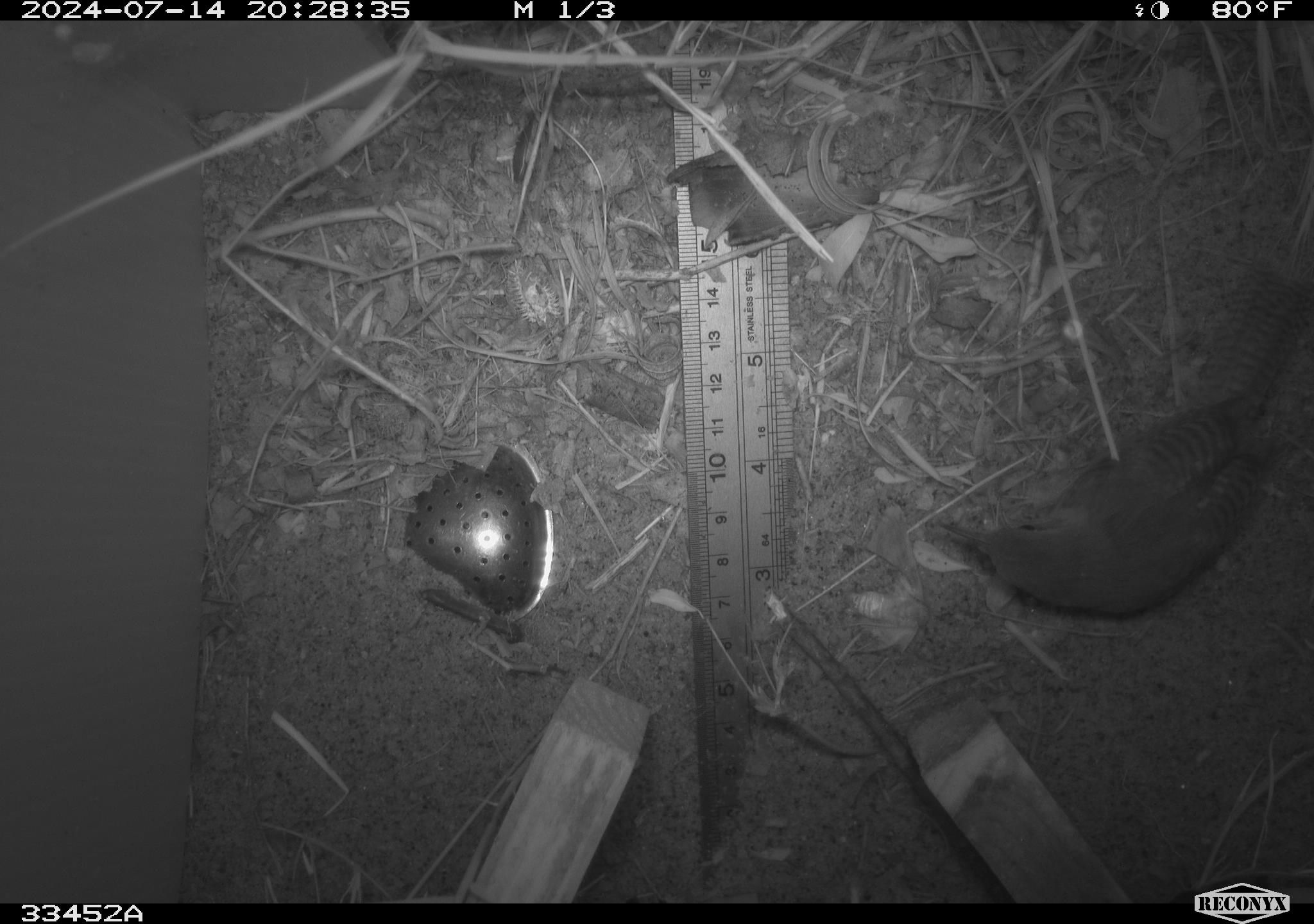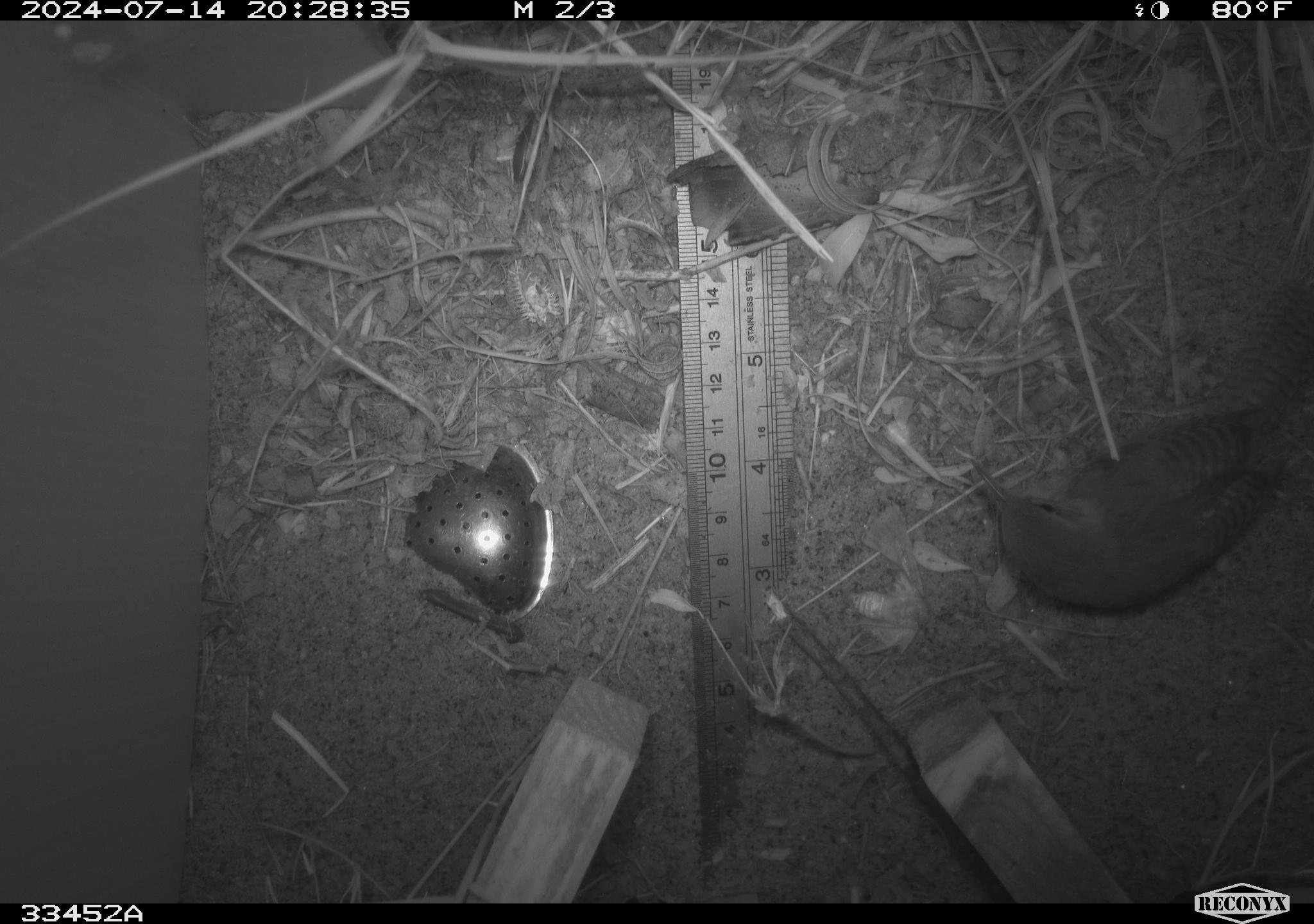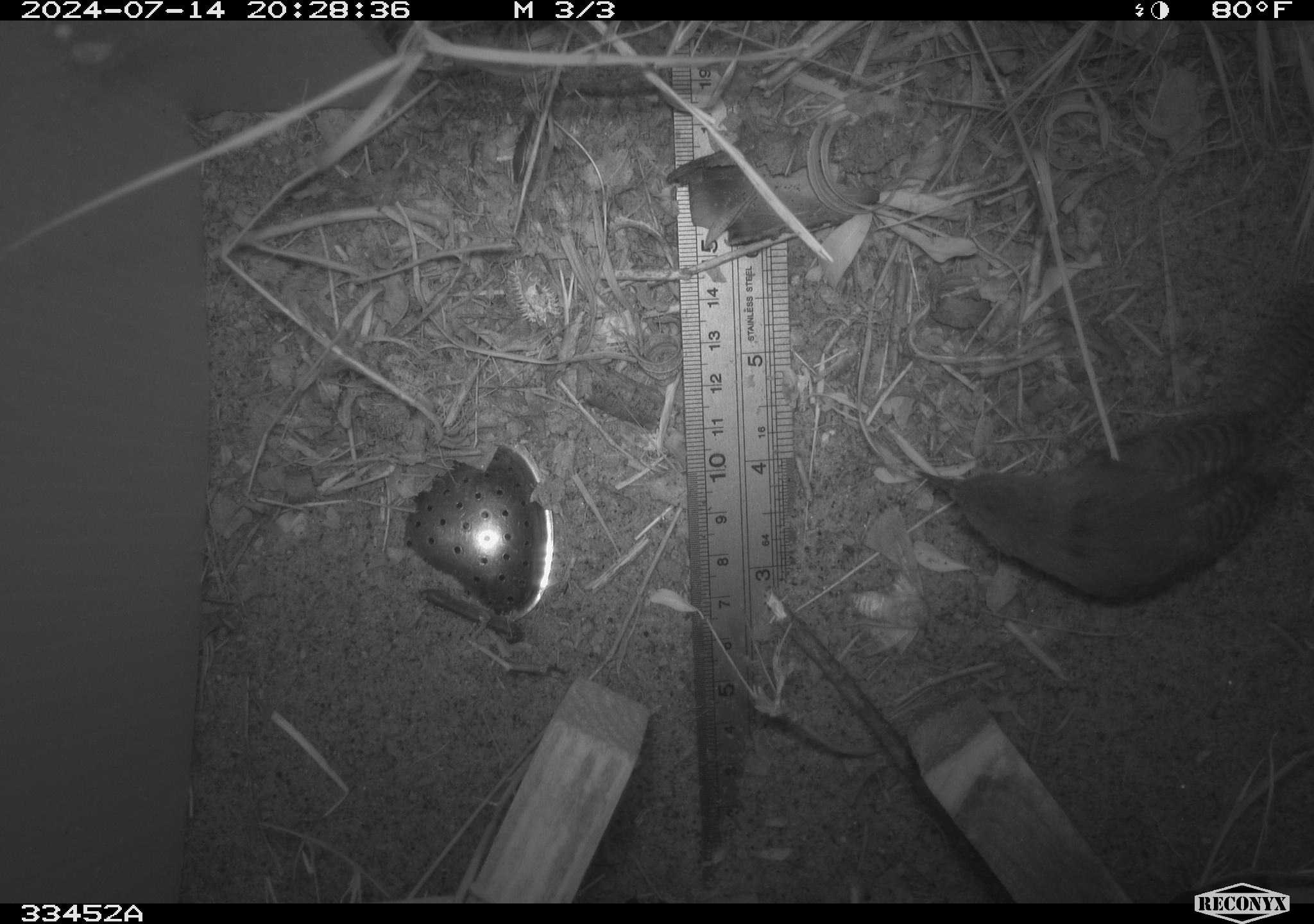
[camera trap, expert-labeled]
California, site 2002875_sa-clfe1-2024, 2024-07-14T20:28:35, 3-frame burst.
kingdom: Animalia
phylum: Chordata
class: Aves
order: Passeriformes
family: Troglodytidae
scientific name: Troglodytidae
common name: wren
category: troglodytidae family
Troglodytidae family (wren) (Troglodytidae).